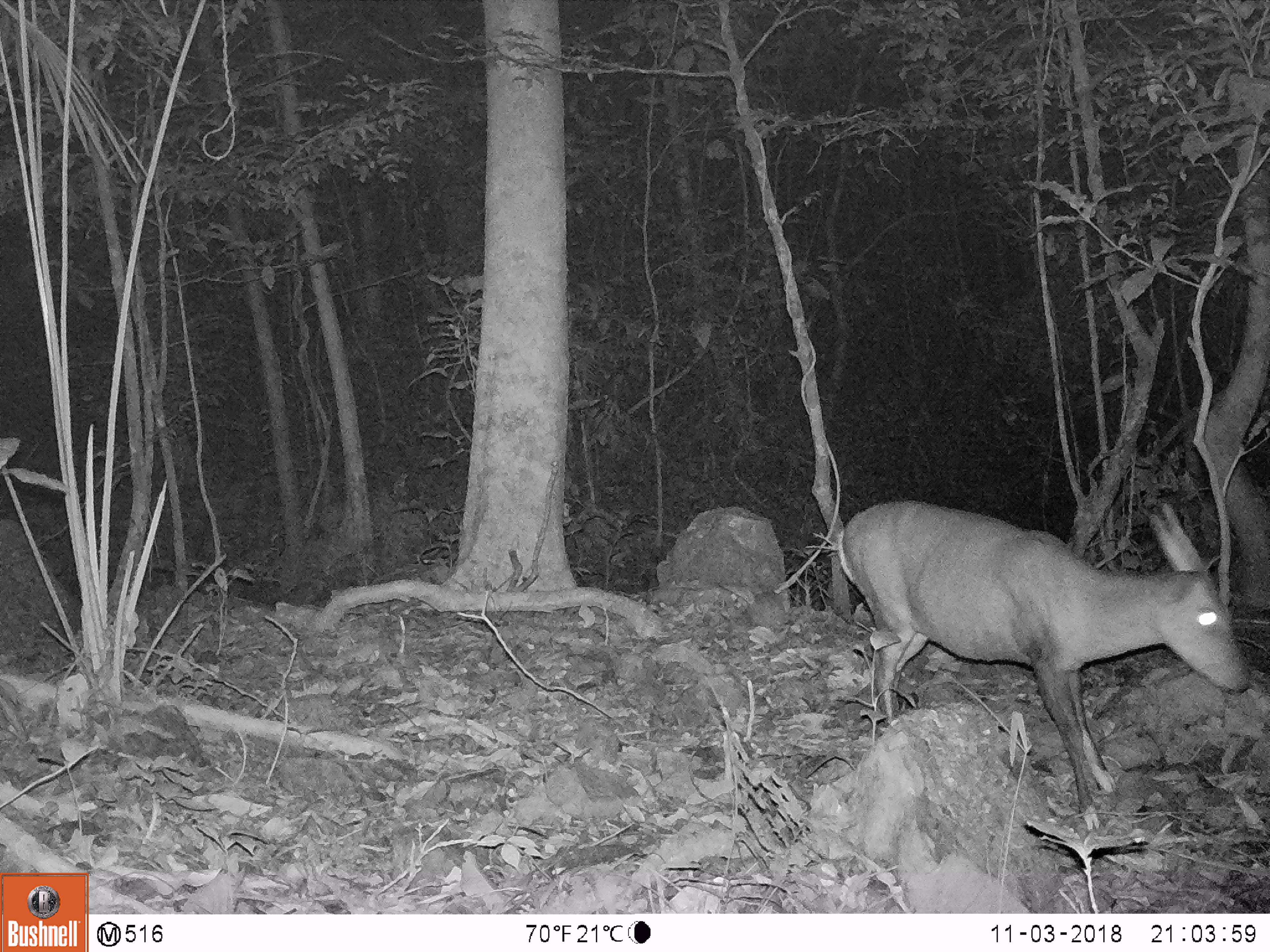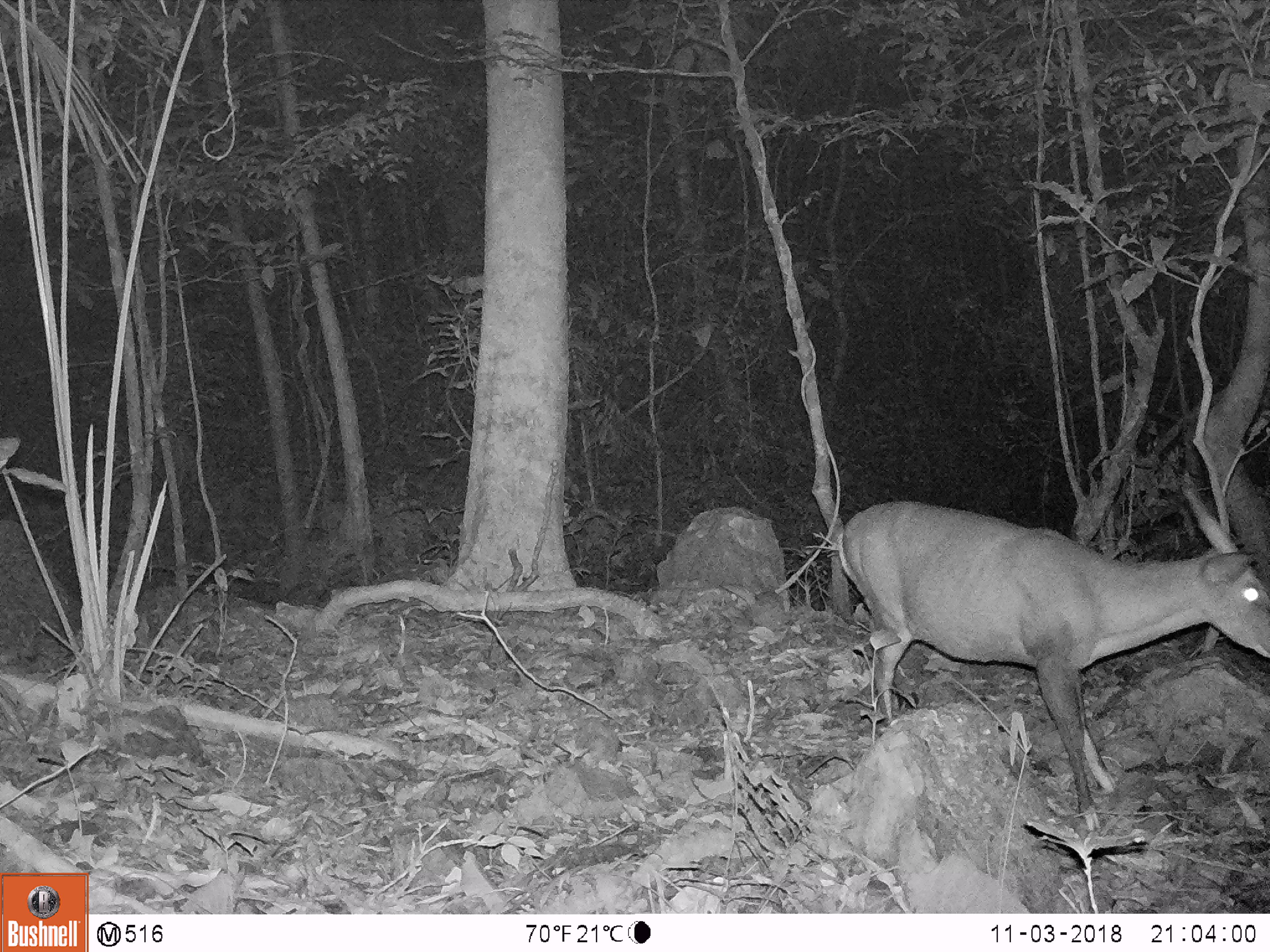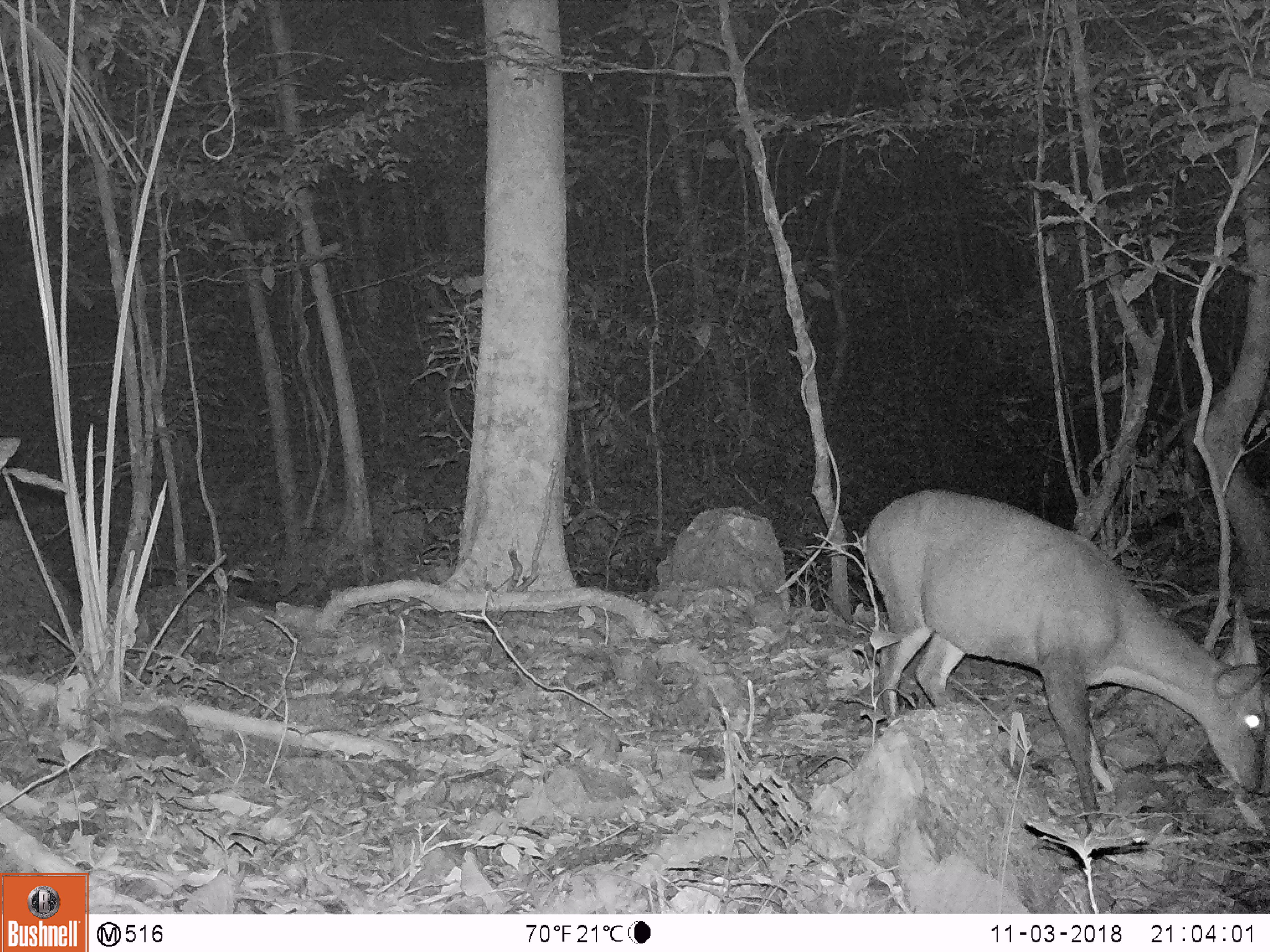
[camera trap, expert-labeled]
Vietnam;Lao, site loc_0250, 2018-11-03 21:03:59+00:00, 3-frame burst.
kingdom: Animalia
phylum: Chordata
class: Mammalia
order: Artiodactyla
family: Cervidae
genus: Muntiacus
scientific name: Muntiacus vuquangensis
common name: large-antlered muntjac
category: large antlered muntjac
Large antlered muntjac (large-antlered muntjac) (Muntiacus vuquangensis). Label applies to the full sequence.